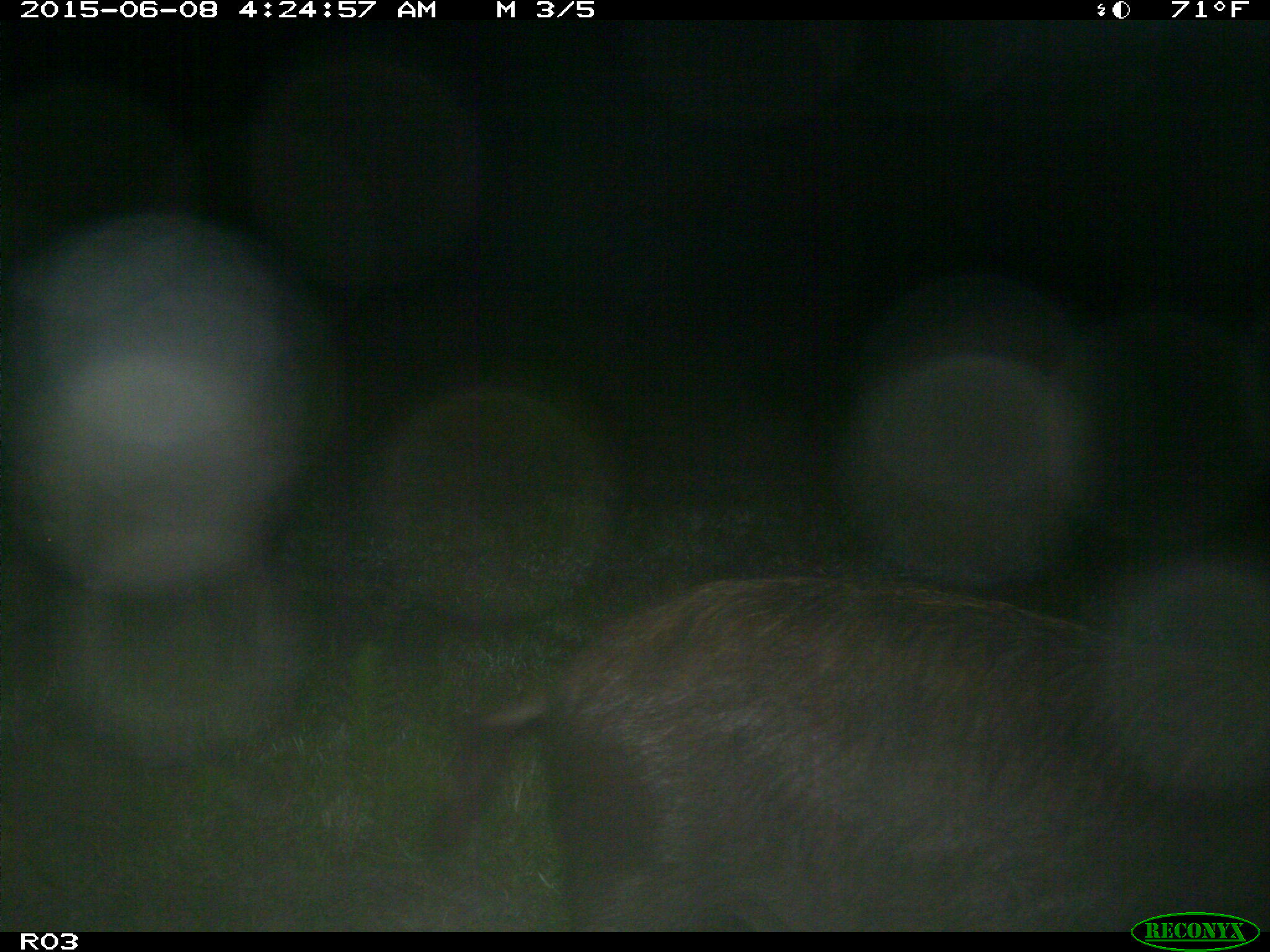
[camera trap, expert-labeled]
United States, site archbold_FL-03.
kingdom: Animalia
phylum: Chordata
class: Mammalia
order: Artiodactyla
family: Suidae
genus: Sus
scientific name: Sus scrofa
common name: wild boar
Sus scrofa (wild boar).